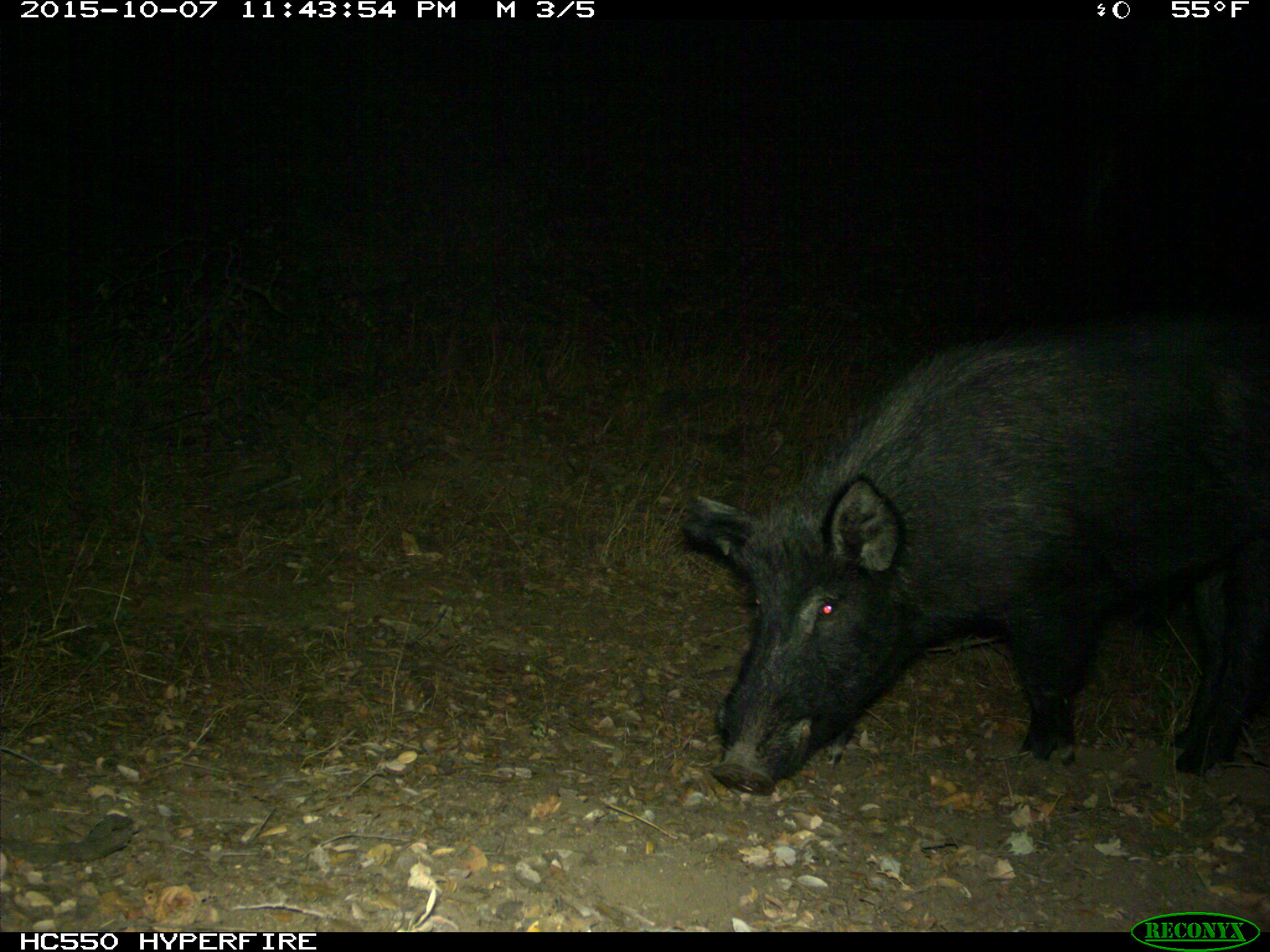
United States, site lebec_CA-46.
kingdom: Animalia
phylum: Chordata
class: Mammalia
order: Artiodactyla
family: Suidae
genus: Sus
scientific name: Sus scrofa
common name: wild boar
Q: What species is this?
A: Sus scrofa (wild boar).